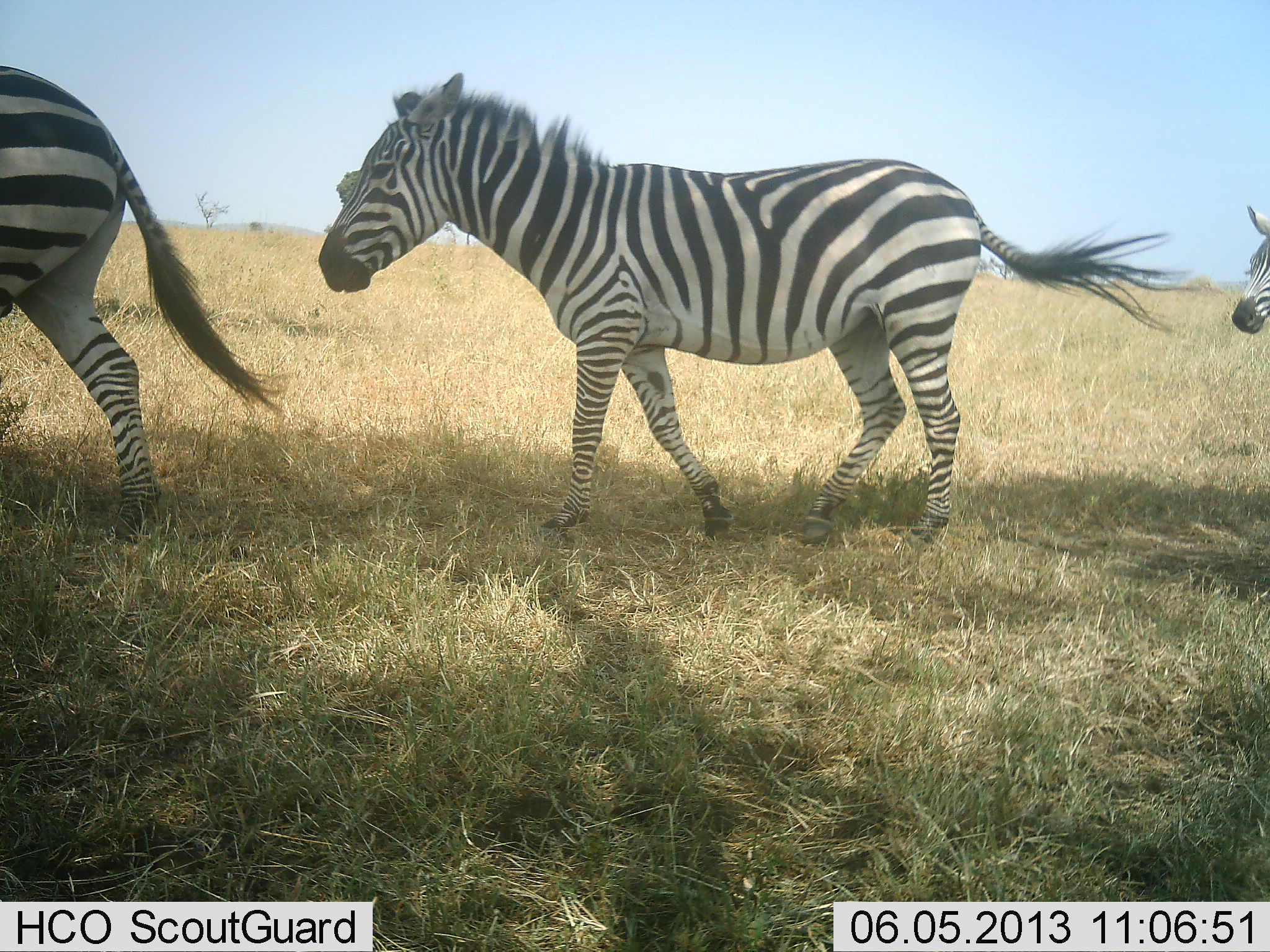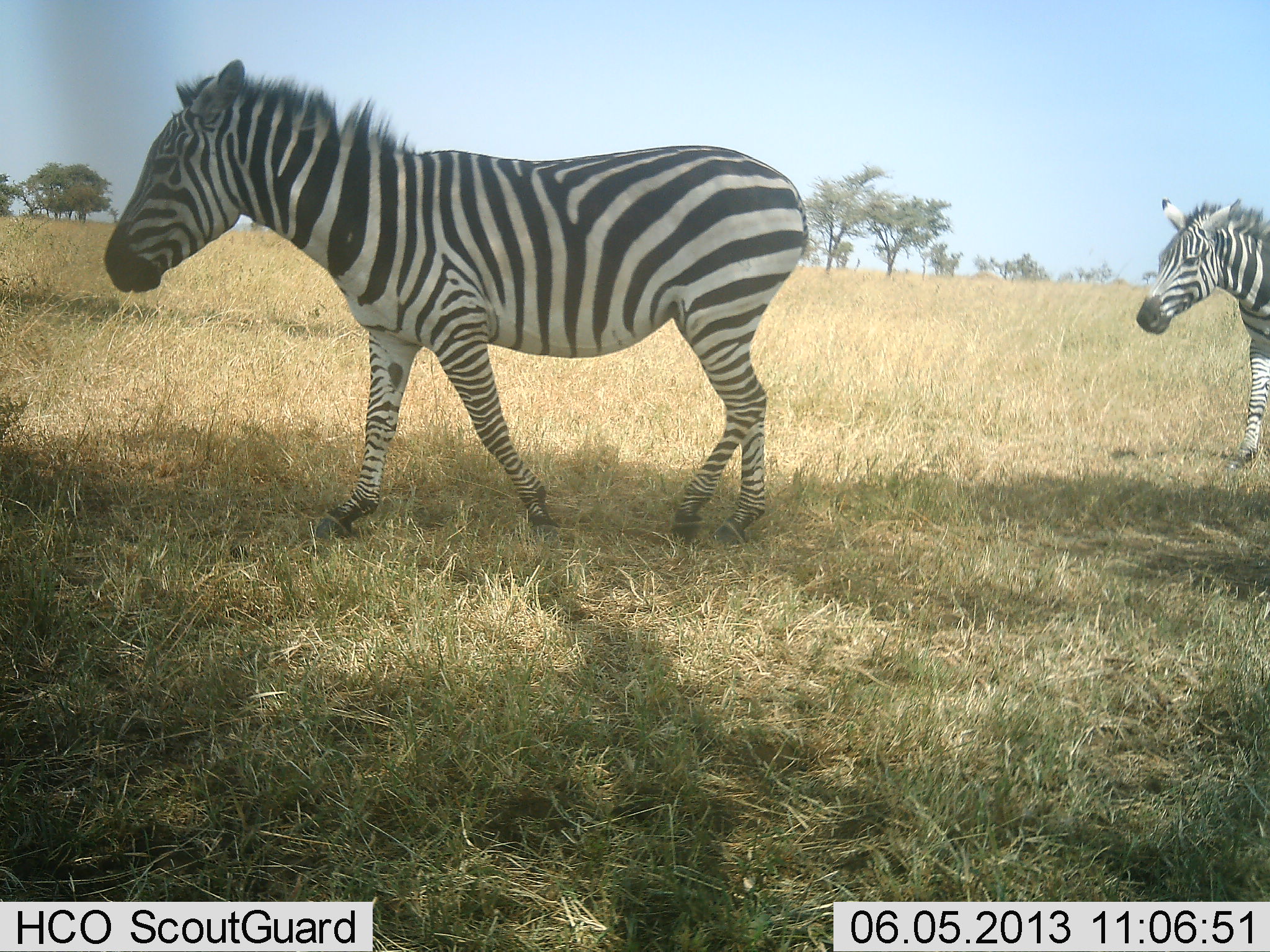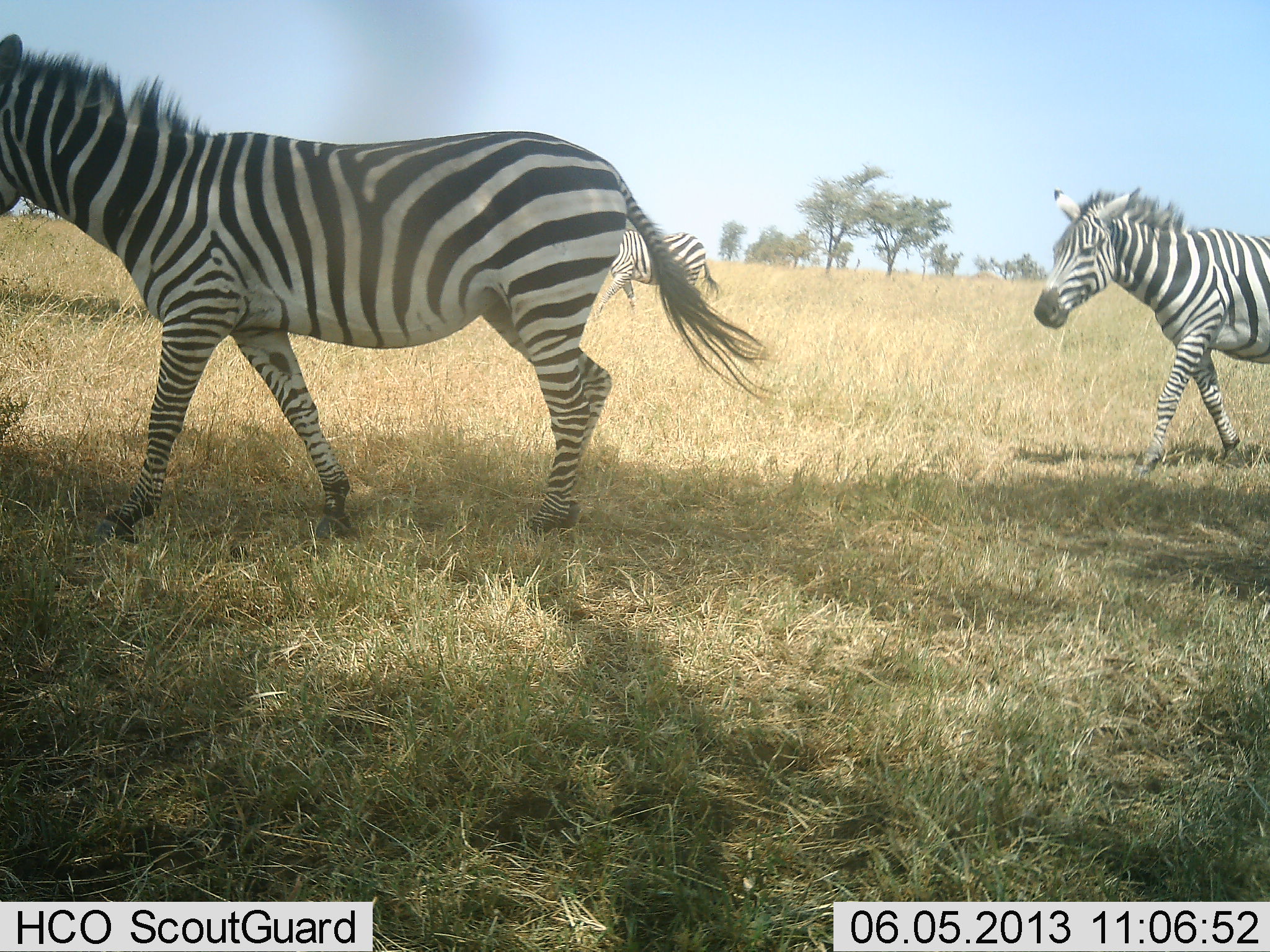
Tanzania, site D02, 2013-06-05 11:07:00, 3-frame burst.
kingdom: Animalia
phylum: Chordata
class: Mammalia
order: Perissodactyla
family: Equidae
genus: Equus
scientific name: Equus quagga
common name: plains zebra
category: zebra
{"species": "zebra (plains zebra) (Equus quagga)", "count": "3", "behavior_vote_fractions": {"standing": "10%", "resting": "0%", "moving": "100%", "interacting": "0%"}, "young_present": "0%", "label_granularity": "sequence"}